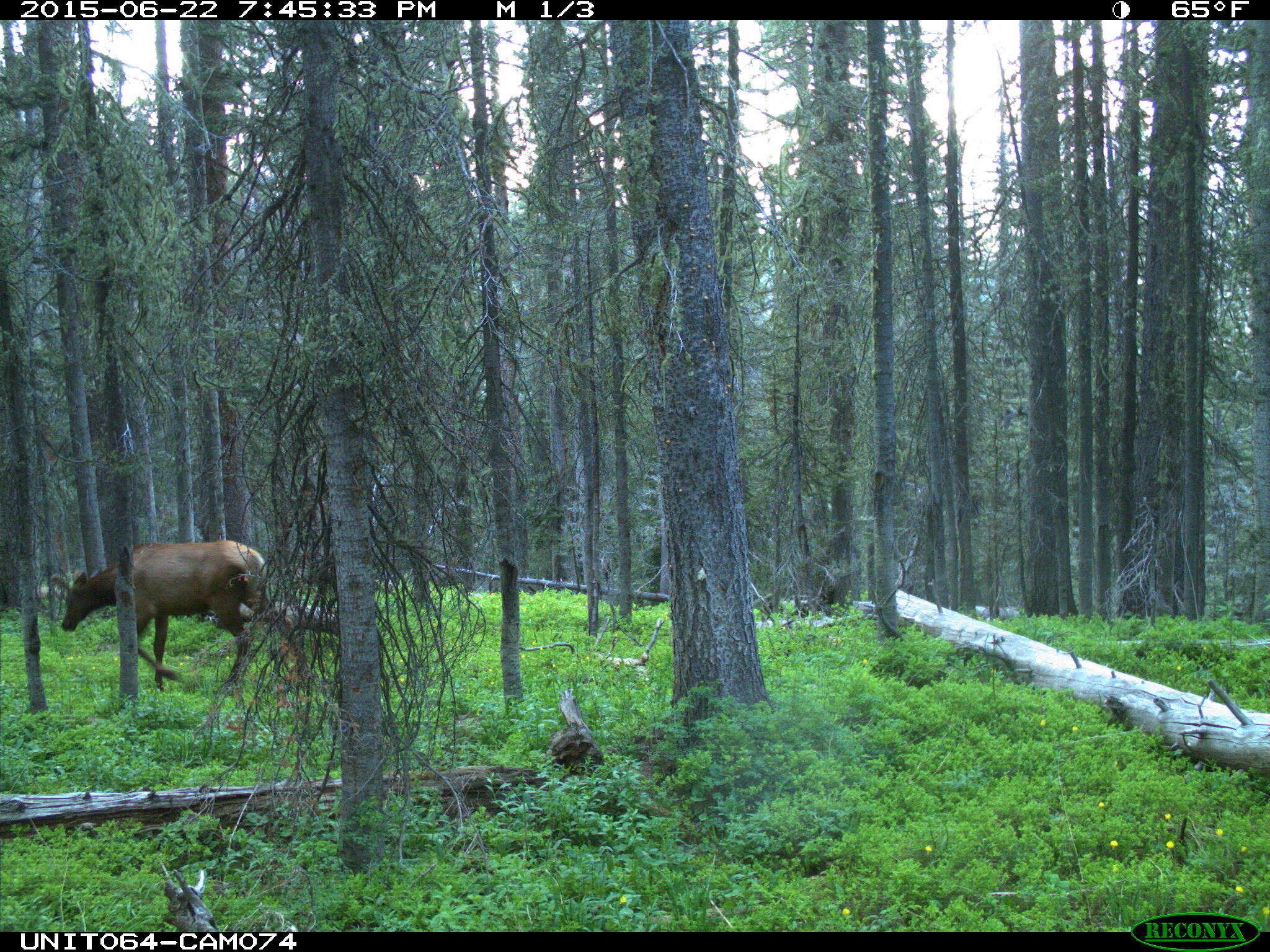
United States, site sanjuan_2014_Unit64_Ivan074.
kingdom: Animalia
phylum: Chordata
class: Mammalia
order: Artiodactyla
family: Cervidae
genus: Cervus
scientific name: Cervus elaphus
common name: red deer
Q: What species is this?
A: Cervus elaphus (red deer).